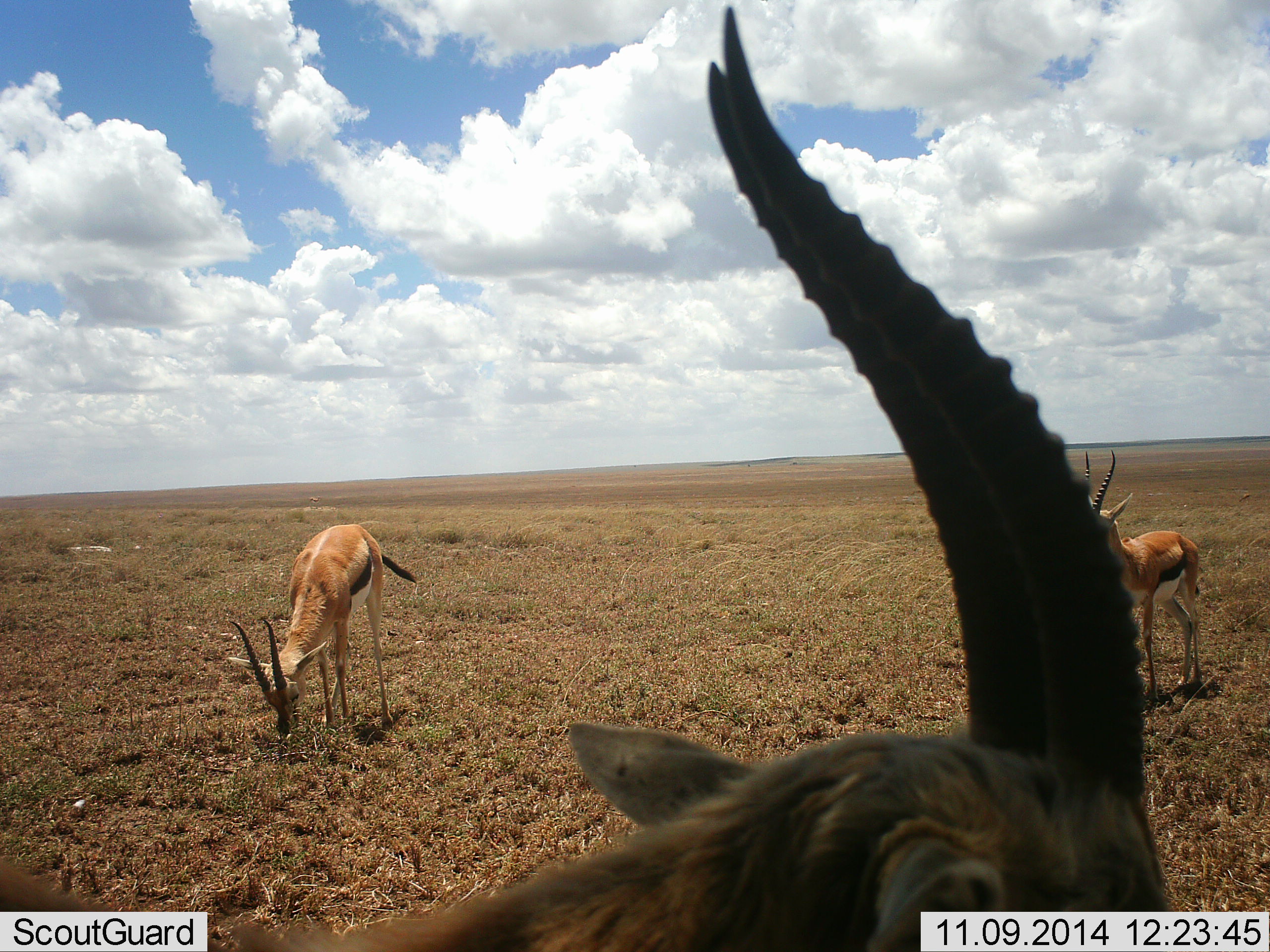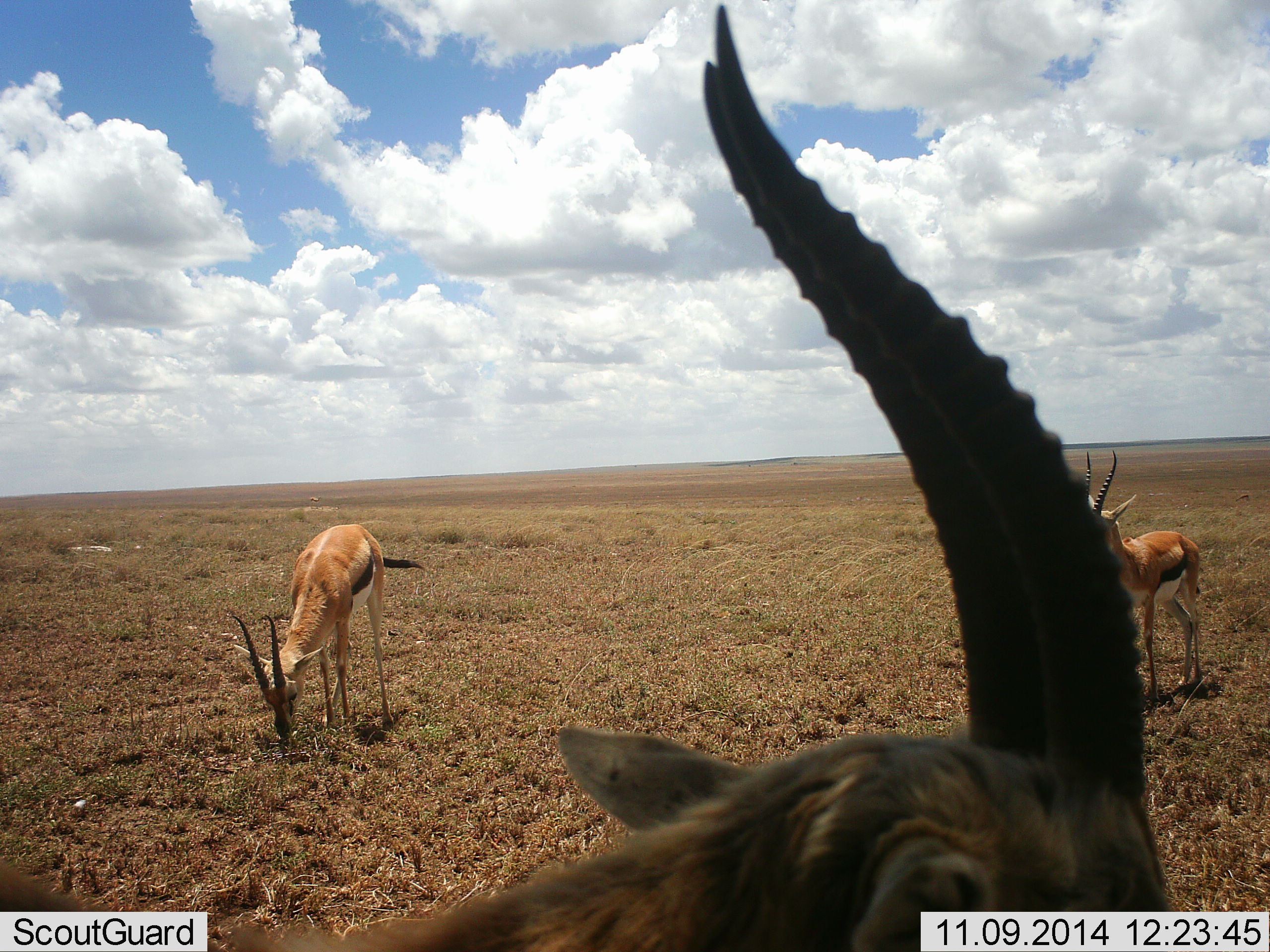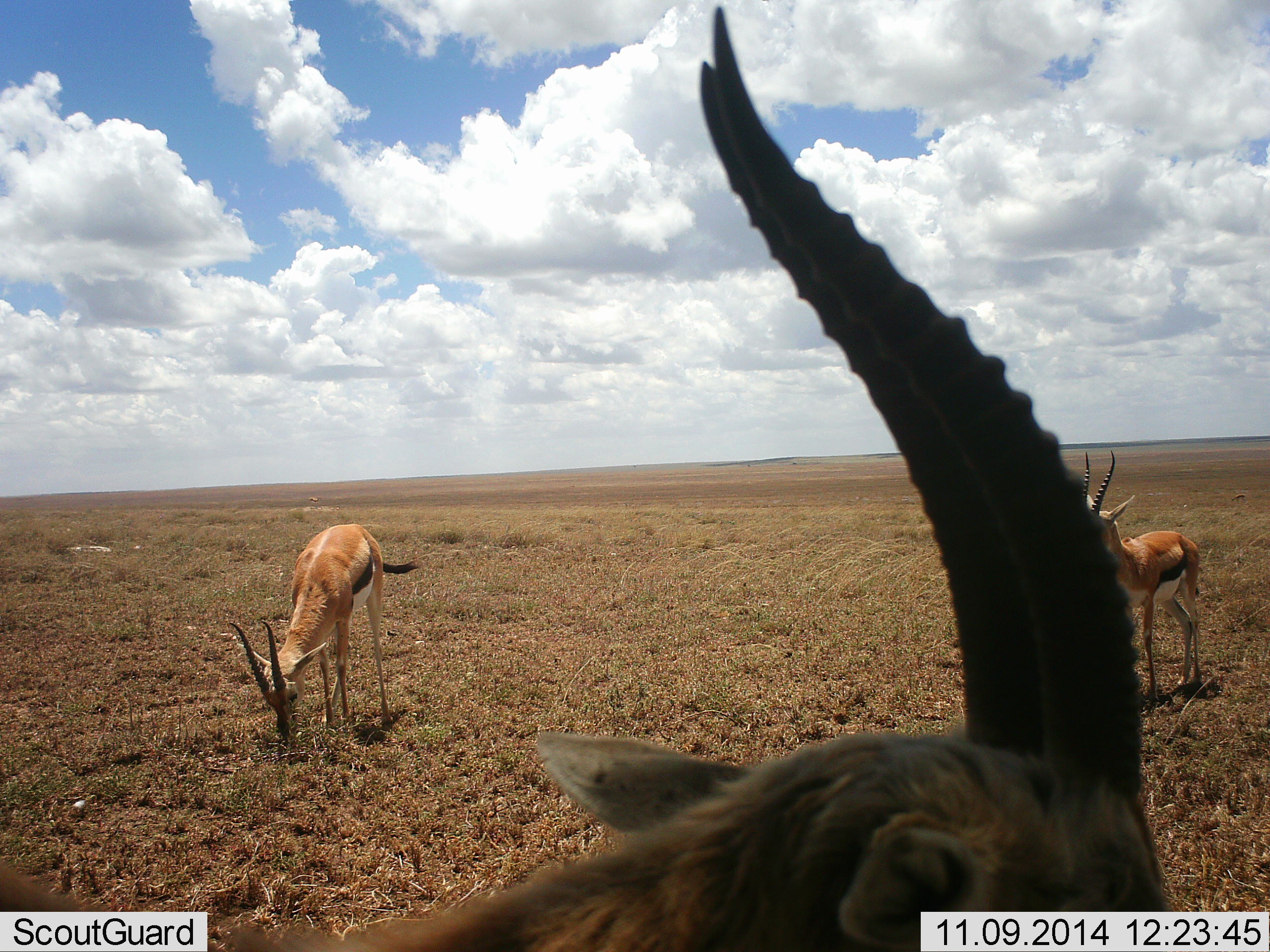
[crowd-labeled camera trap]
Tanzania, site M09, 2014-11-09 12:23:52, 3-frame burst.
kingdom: Animalia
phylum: Chordata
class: Mammalia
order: Artiodactyla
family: Bovidae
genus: Eudorcas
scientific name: Eudorcas thomsonii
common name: thomson's gazelle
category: gazellethomsons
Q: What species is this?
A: Gazellethomsons (thomson's gazelle) (Eudorcas thomsonii).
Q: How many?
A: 3.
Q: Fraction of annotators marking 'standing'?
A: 90%.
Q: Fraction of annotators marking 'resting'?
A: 0%.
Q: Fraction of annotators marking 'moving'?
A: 10%.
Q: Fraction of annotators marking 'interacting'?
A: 0%.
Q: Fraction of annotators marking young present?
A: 0%.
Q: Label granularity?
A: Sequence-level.